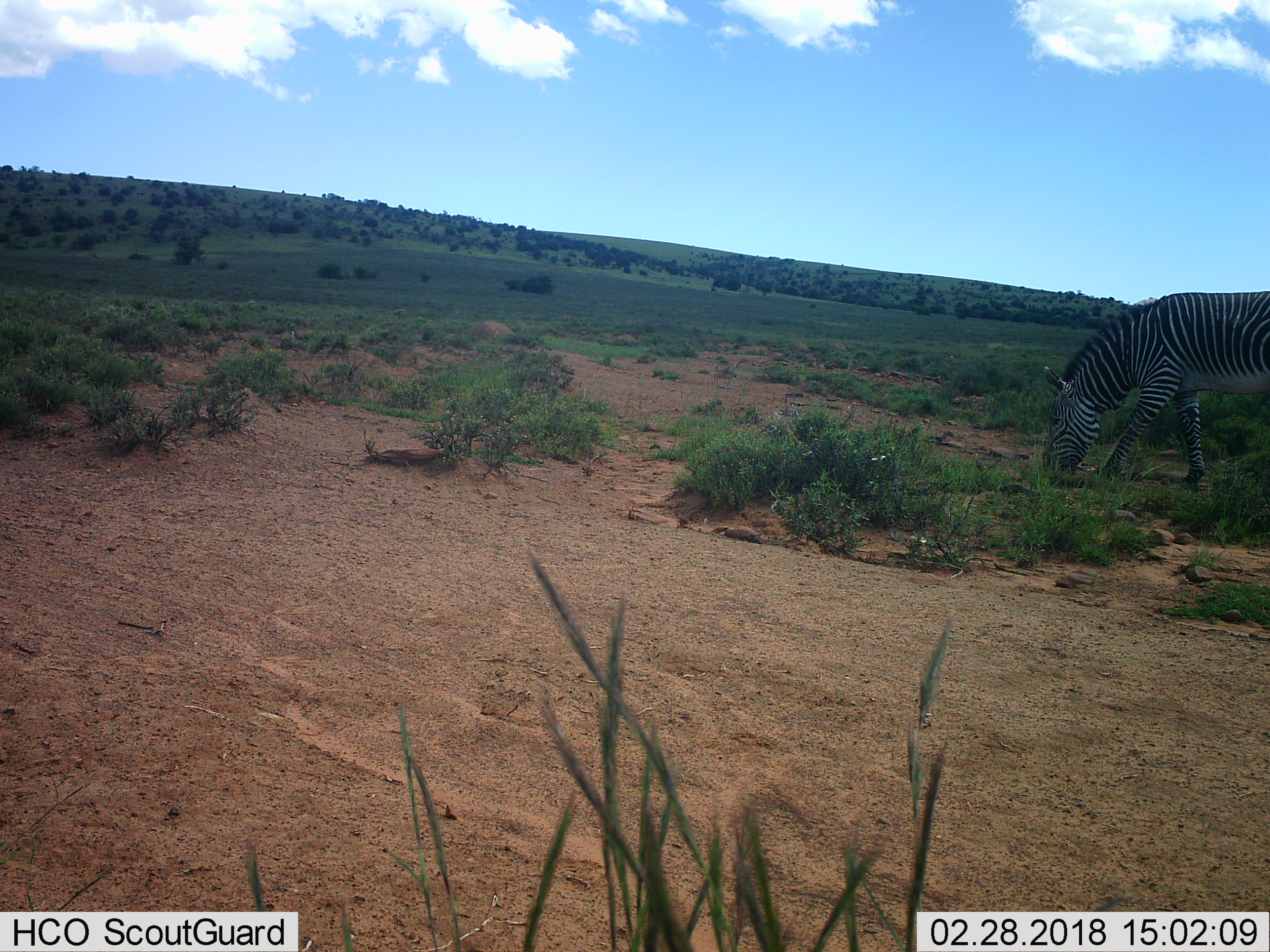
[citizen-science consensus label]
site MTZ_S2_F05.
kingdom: Animalia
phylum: Chordata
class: Mammalia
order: Perissodactyla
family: Equidae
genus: Equus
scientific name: Equus zebra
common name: mountain zebra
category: zebramountain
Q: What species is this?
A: Zebramountain (mountain zebra) (Equus zebra).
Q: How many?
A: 1.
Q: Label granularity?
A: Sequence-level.